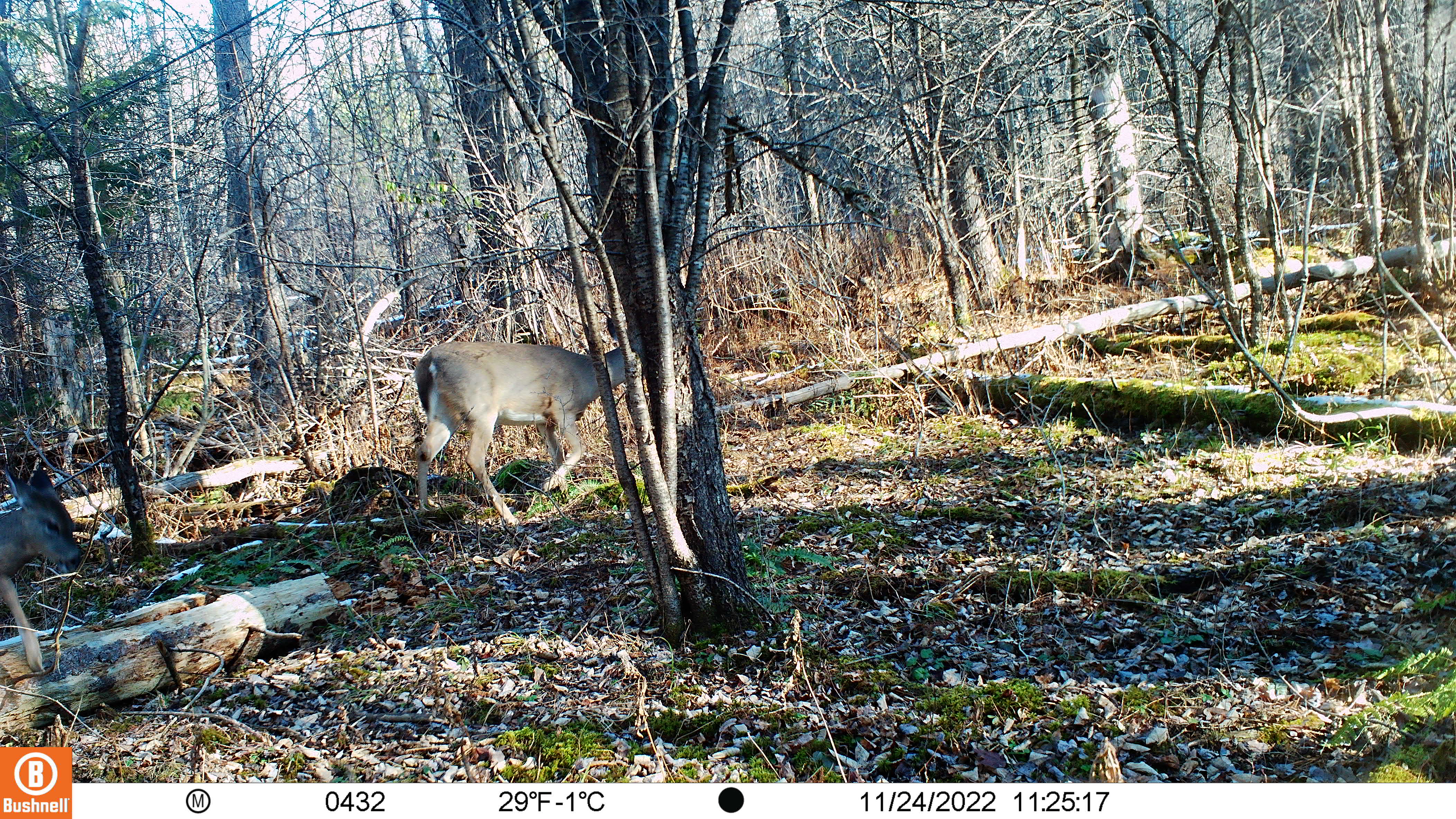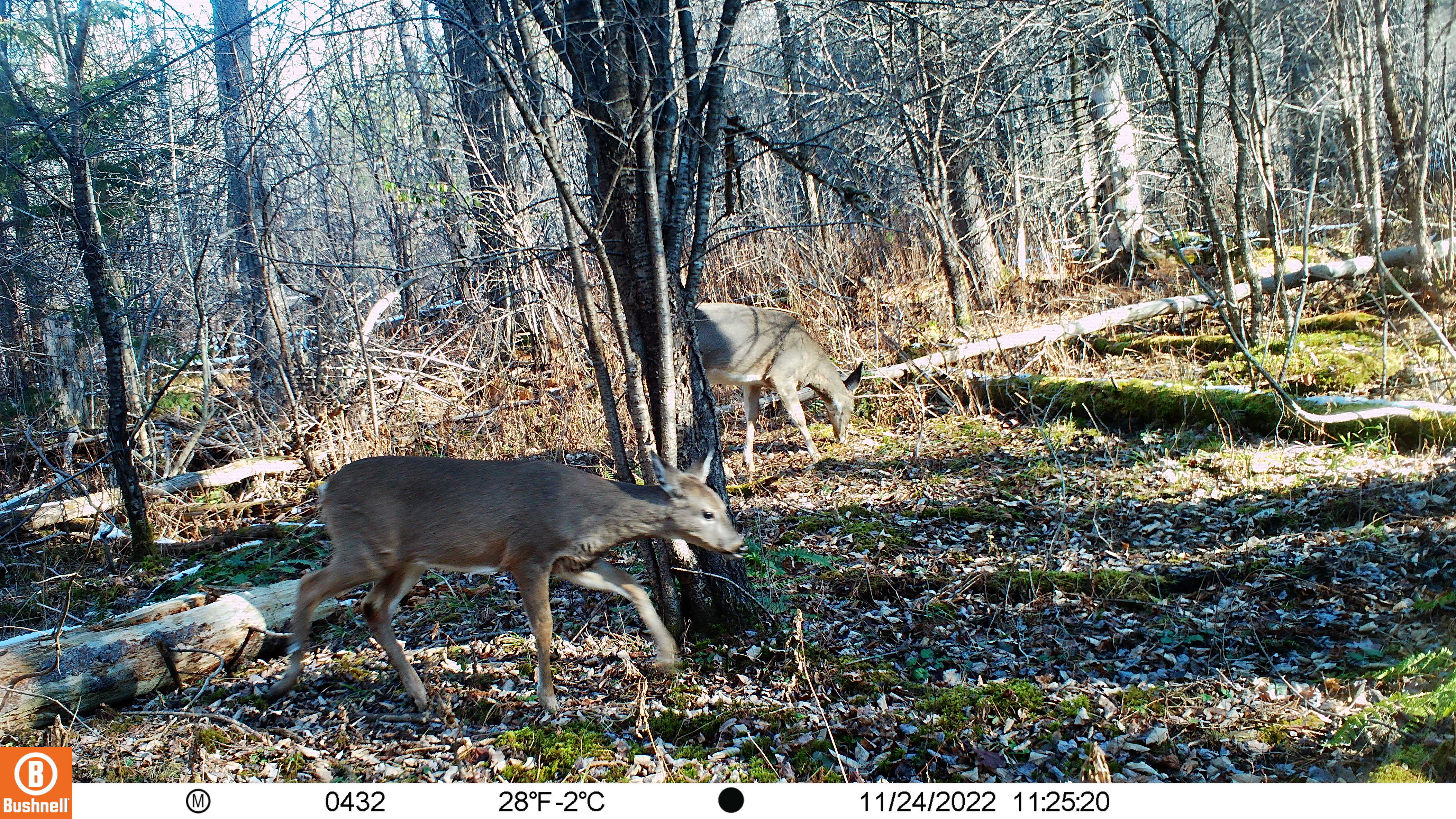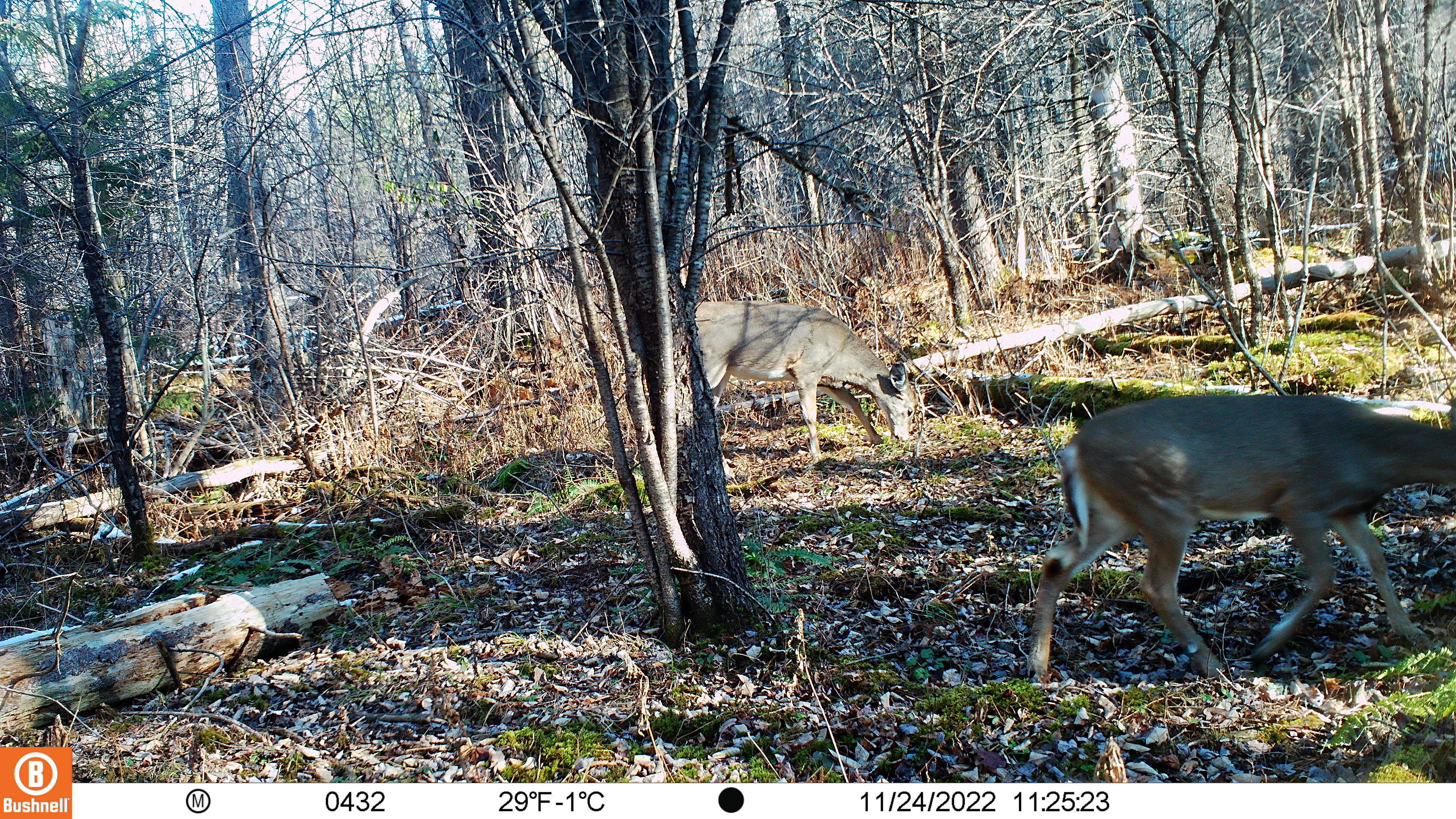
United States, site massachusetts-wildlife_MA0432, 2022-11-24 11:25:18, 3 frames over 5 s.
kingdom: Animalia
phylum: Chordata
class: Mammalia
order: Artiodactyla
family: Cervidae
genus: Odocoileus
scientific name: Odocoileus virginianus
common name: white-tailed deer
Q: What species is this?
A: White-tailed deer (Odocoileus virginianus).